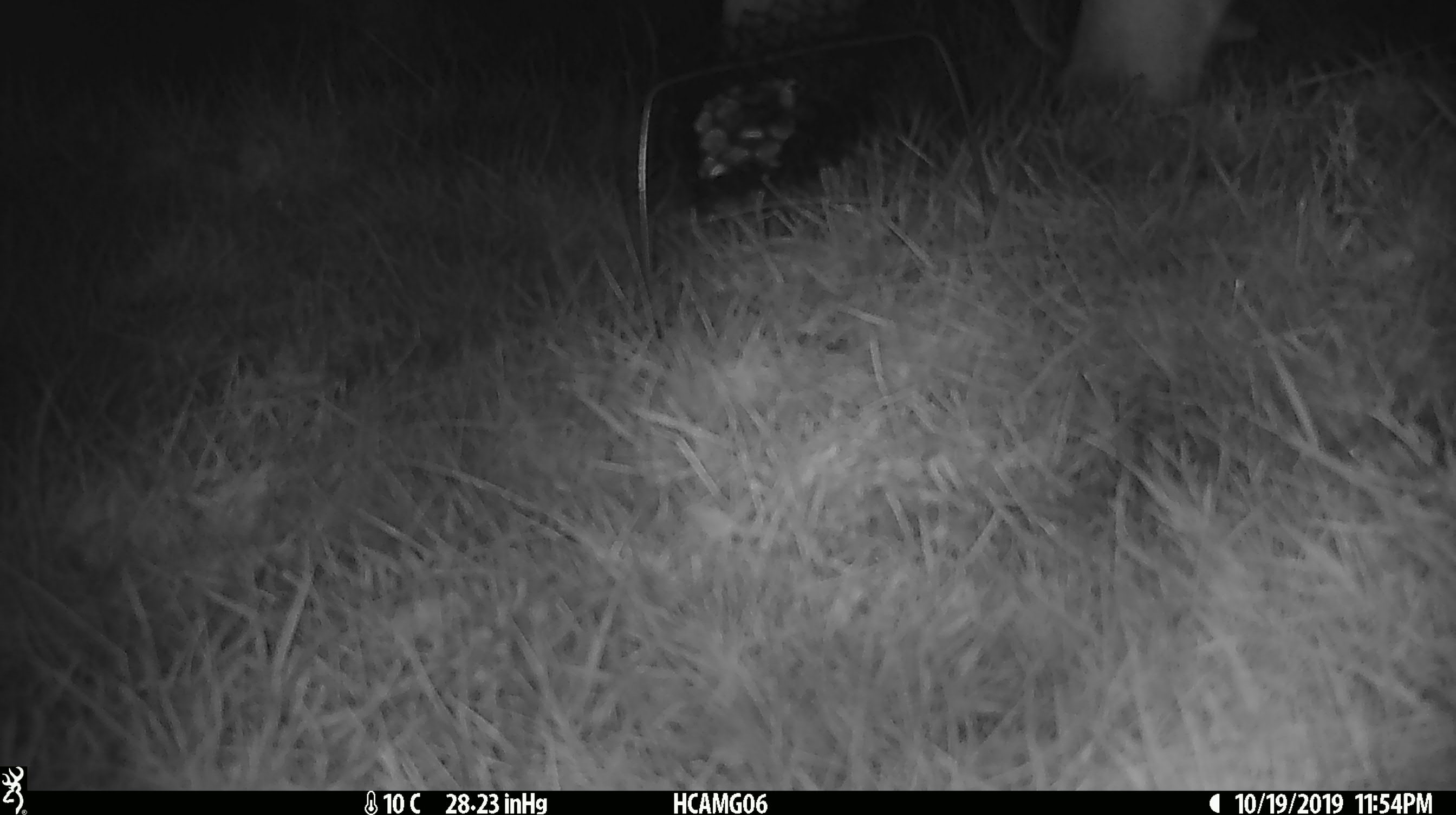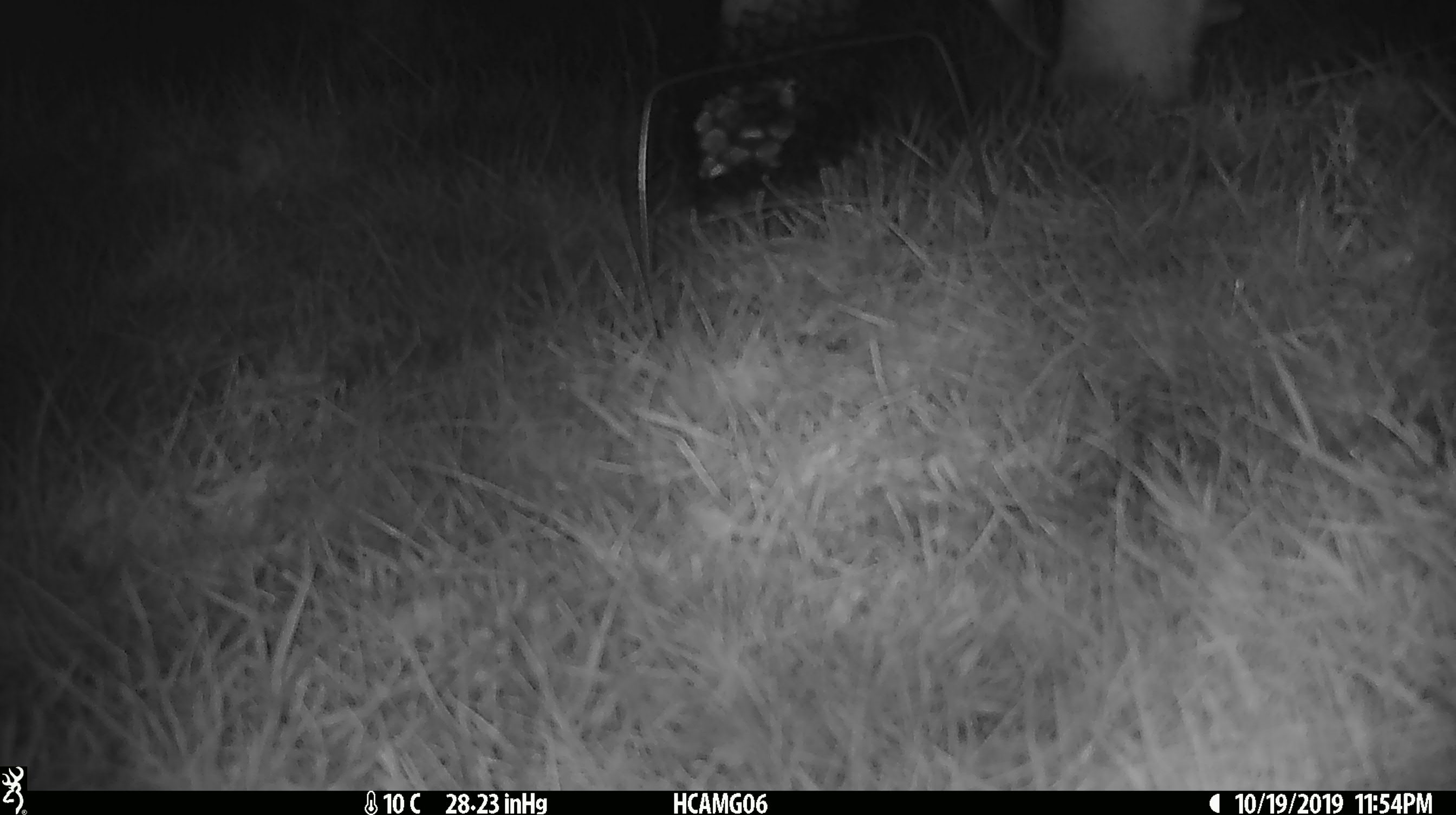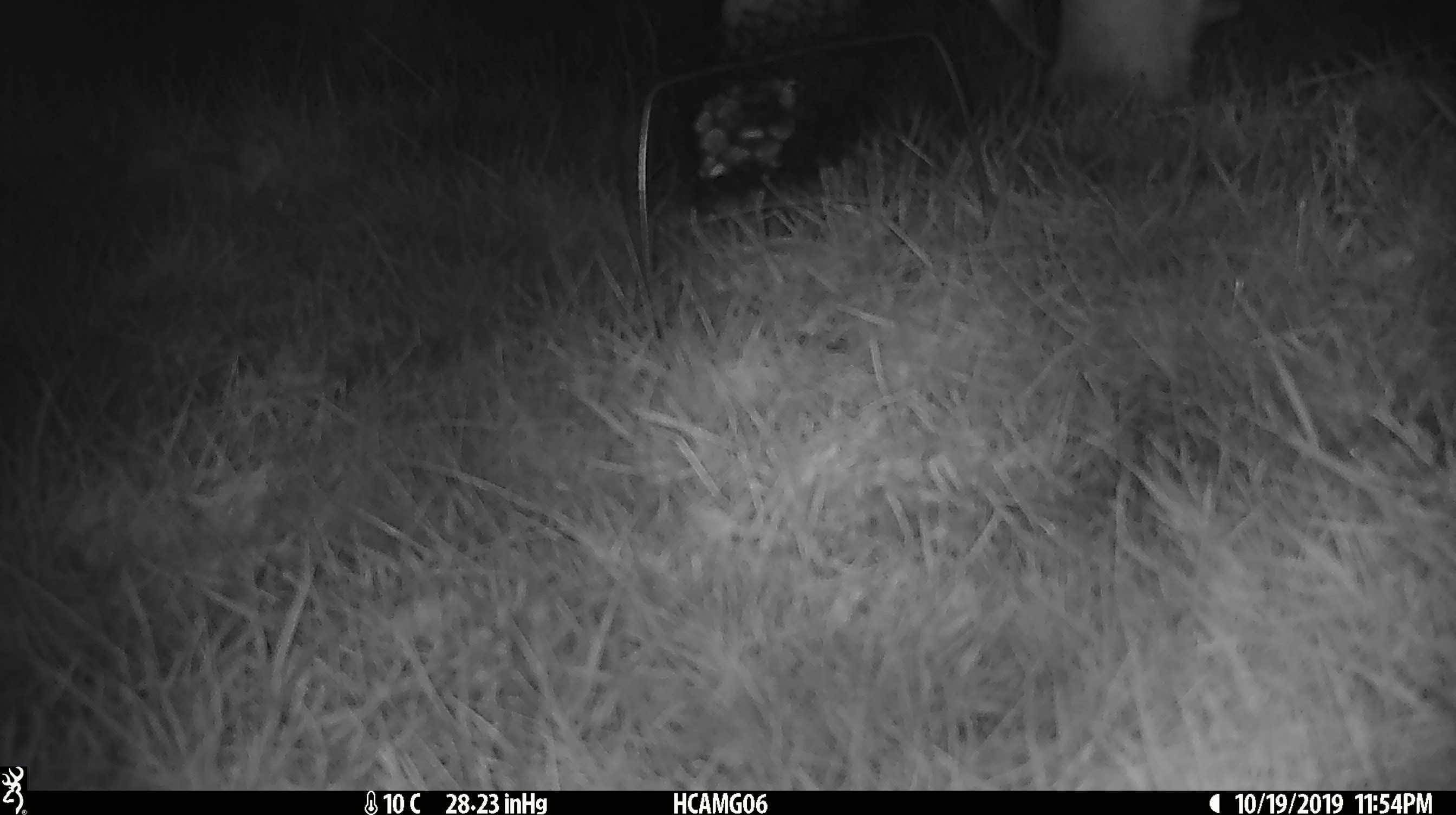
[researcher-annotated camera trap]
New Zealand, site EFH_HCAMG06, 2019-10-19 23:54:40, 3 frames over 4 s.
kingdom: Animalia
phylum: Chordata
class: Mammalia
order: Artiodactyla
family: Bovidae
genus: Bos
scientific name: Bos taurus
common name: domestic cow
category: cow